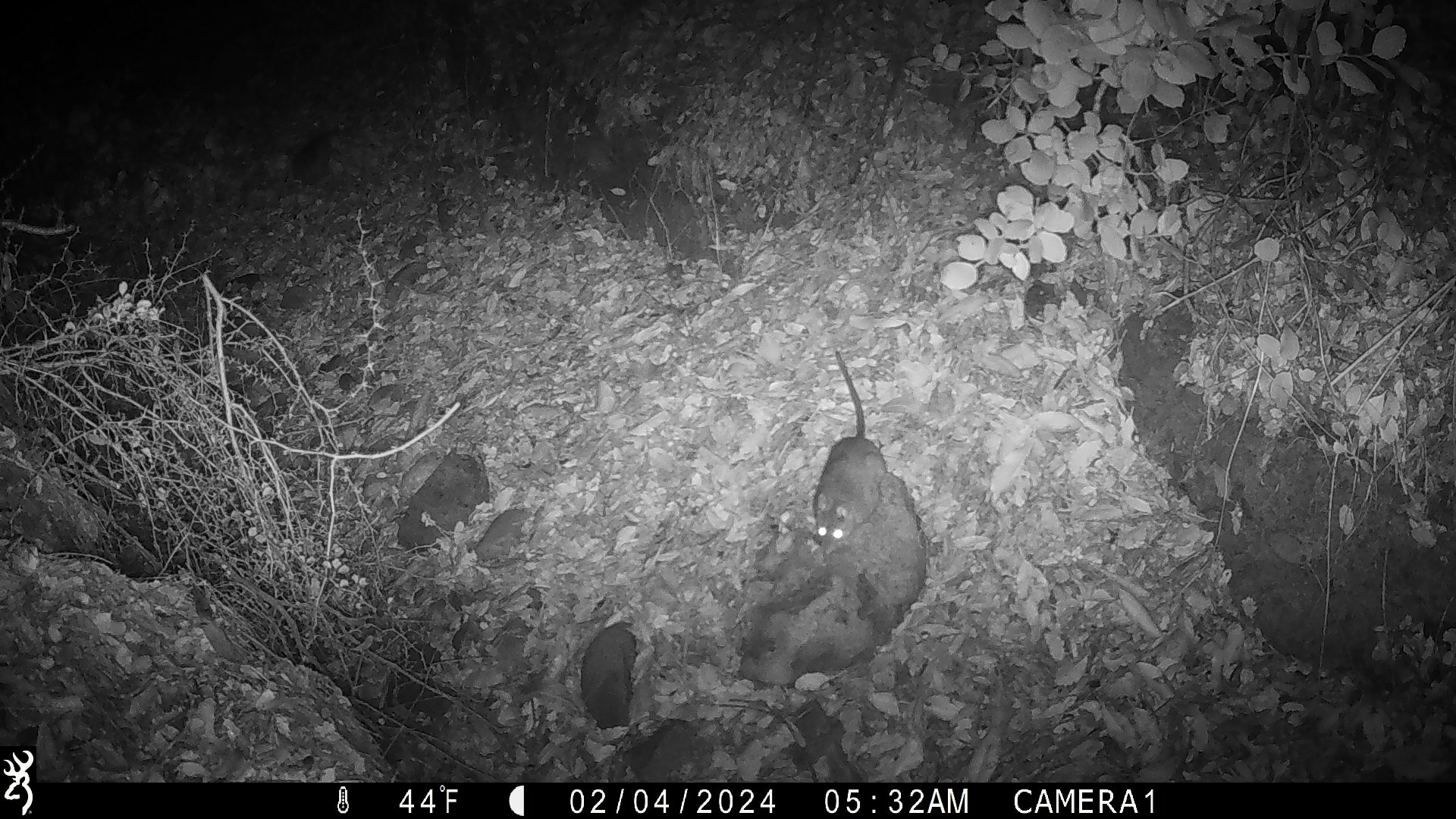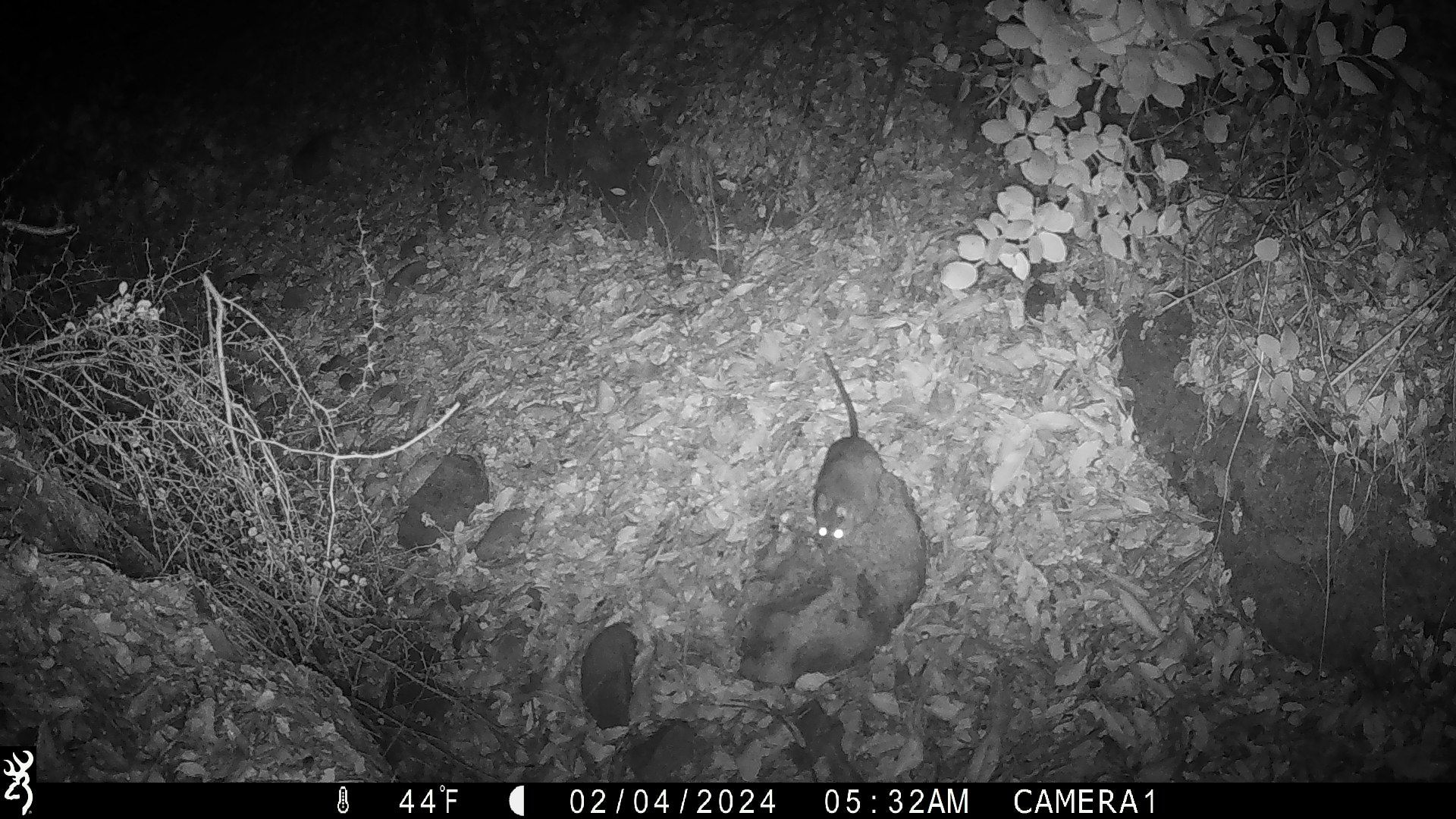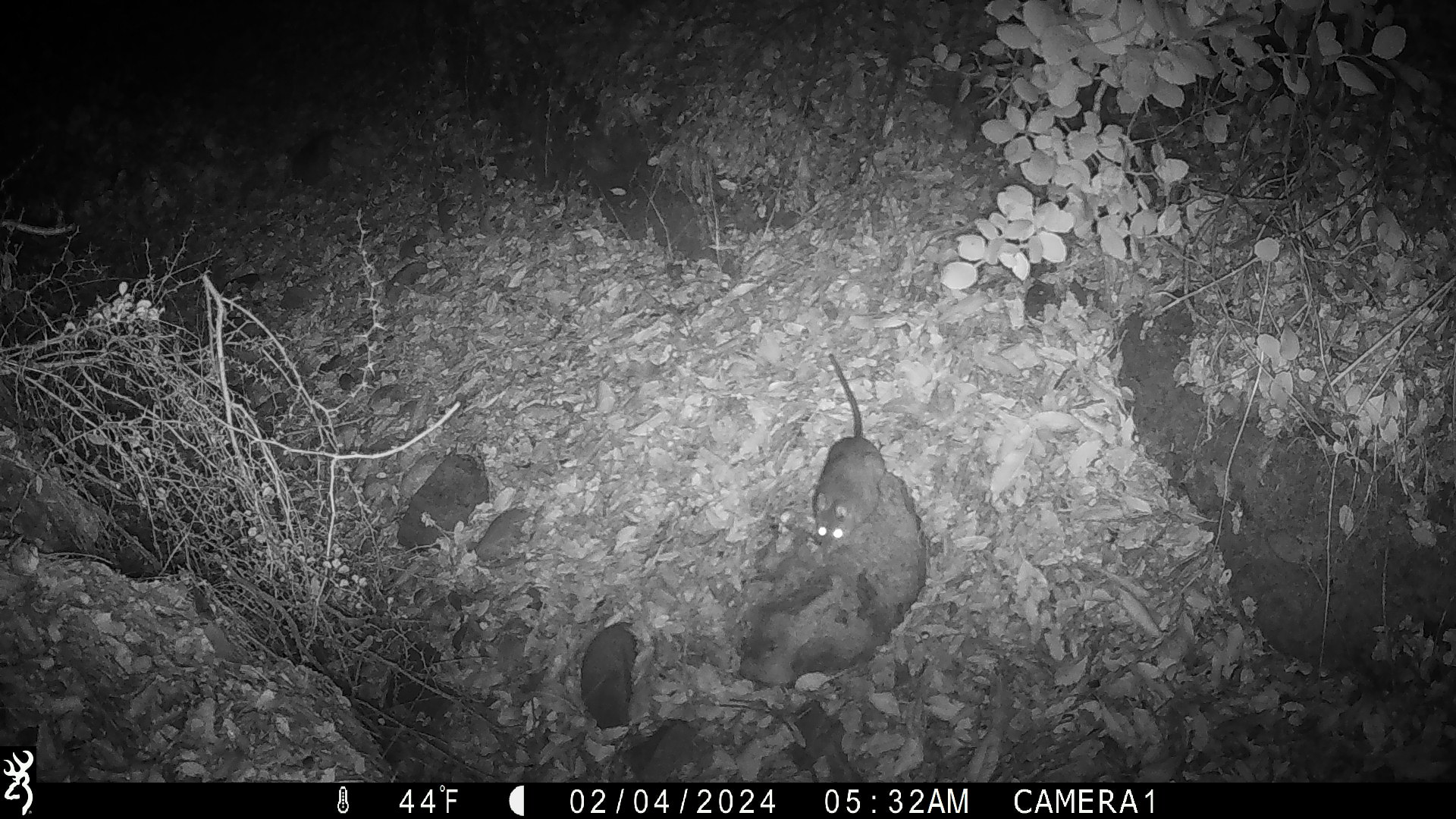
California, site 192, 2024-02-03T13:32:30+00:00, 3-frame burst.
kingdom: Animalia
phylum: Chordata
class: Mammalia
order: Rodentia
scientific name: Rodentia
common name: mouse or rat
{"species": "mouse or rat (Rodentia)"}